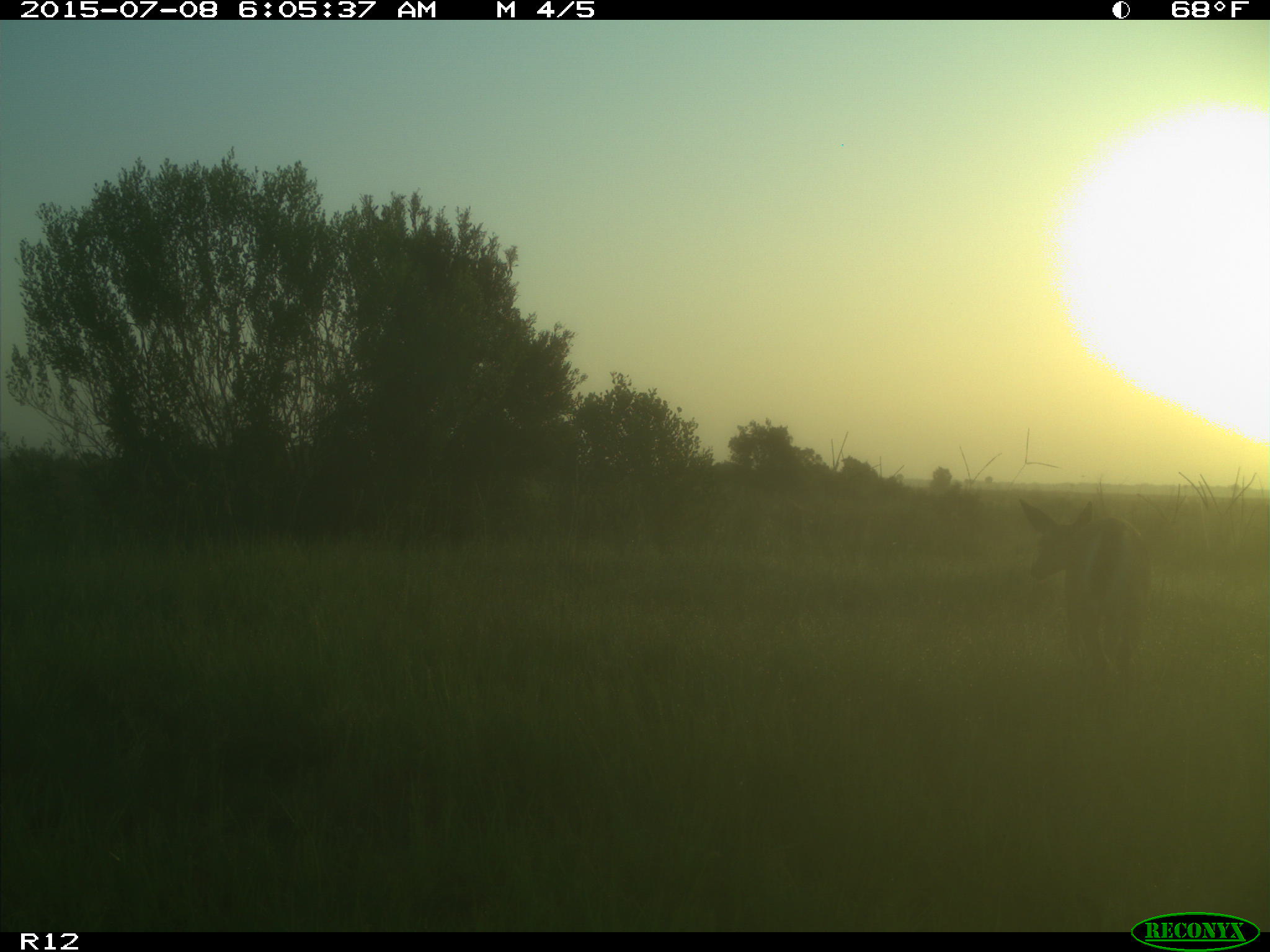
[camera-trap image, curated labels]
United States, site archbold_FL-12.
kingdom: Animalia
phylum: Chordata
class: Mammalia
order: Artiodactyla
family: Cervidae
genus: Odocoileus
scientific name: Odocoileus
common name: deer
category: unidentified deer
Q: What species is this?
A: Unidentified deer (deer) (Odocoileus).